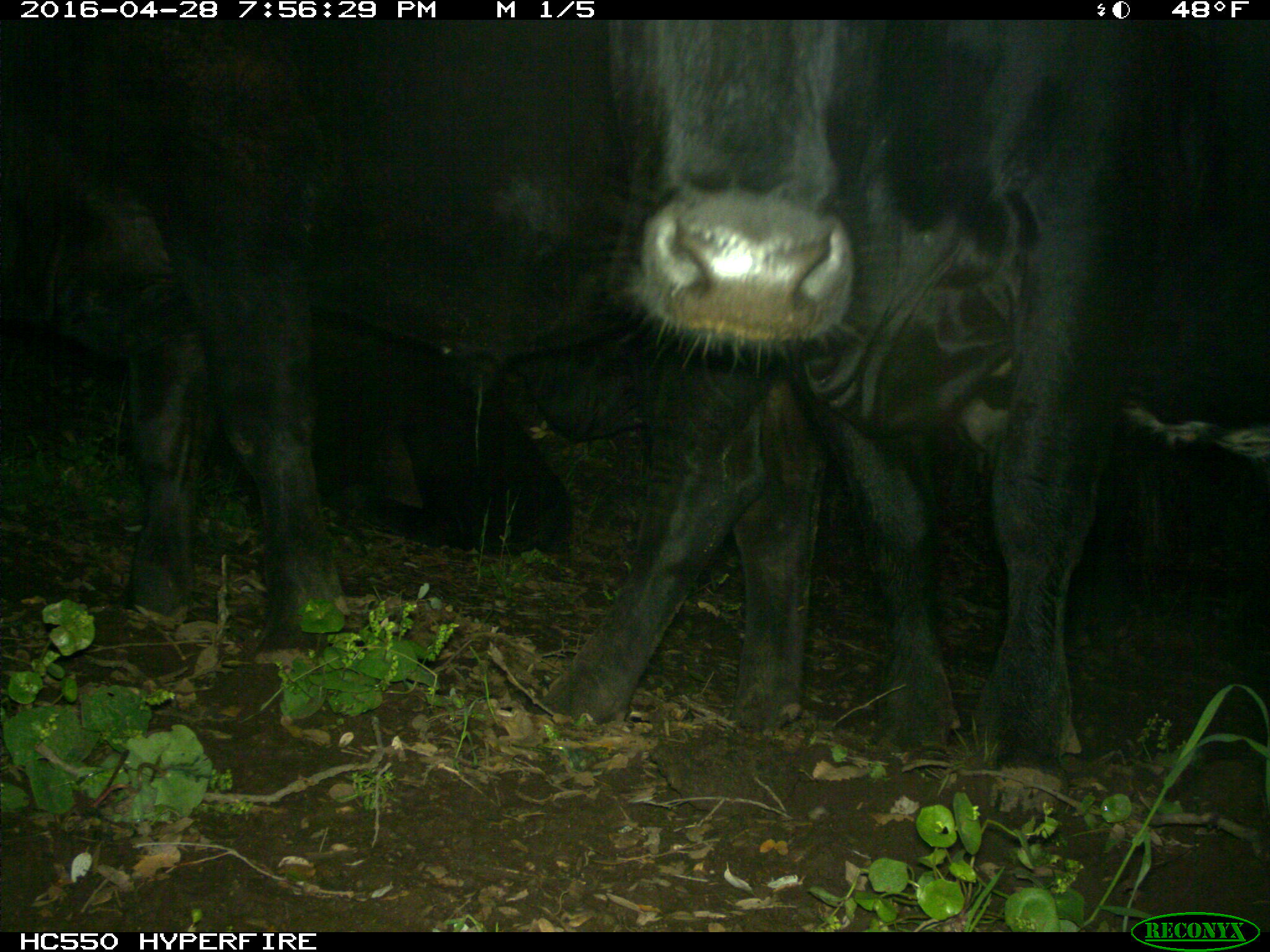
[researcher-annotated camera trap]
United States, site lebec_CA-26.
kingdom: Animalia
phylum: Chordata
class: Mammalia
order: Artiodactyla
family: Bovidae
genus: Bos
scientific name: Bos taurus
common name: domestic cow